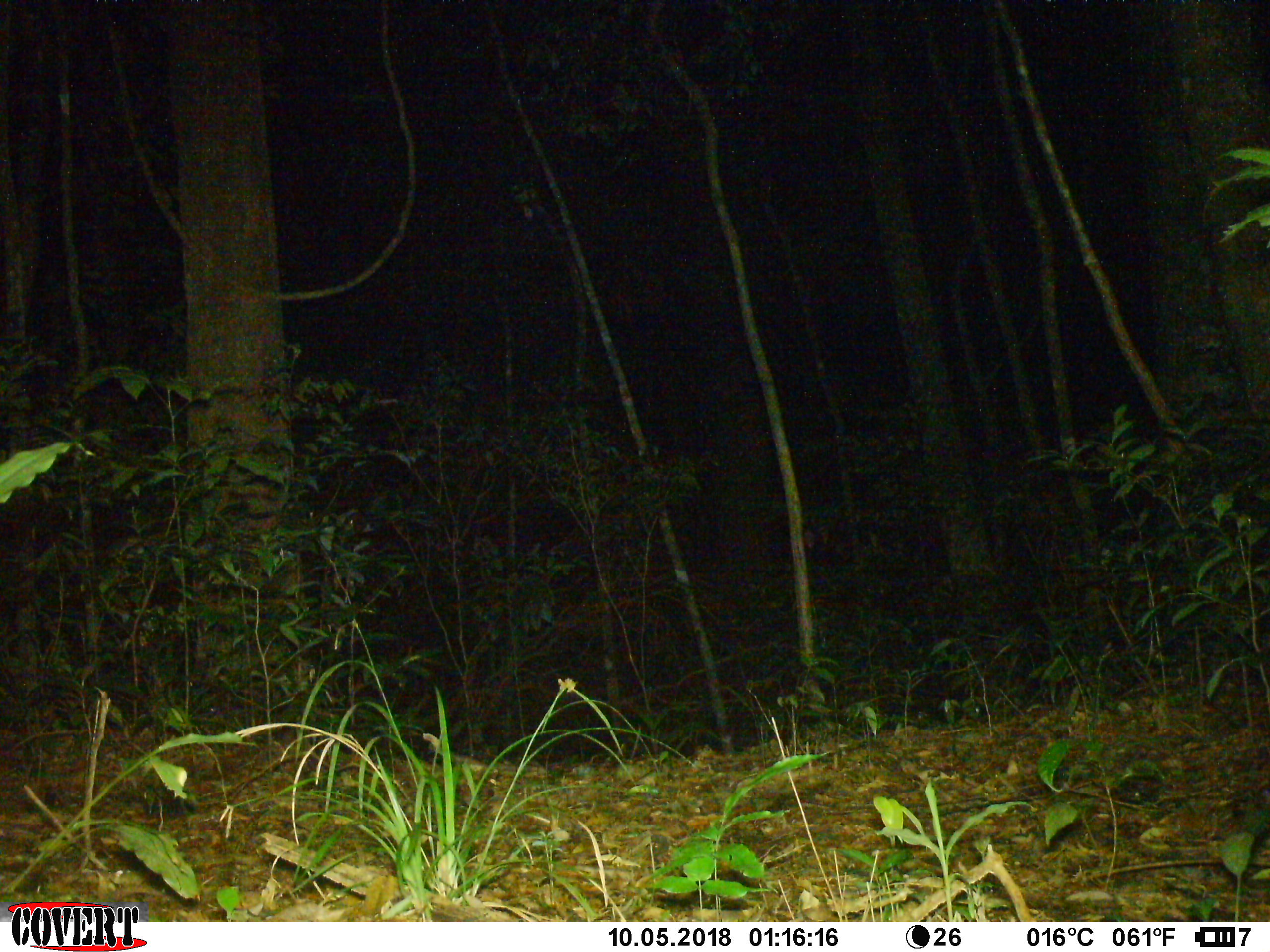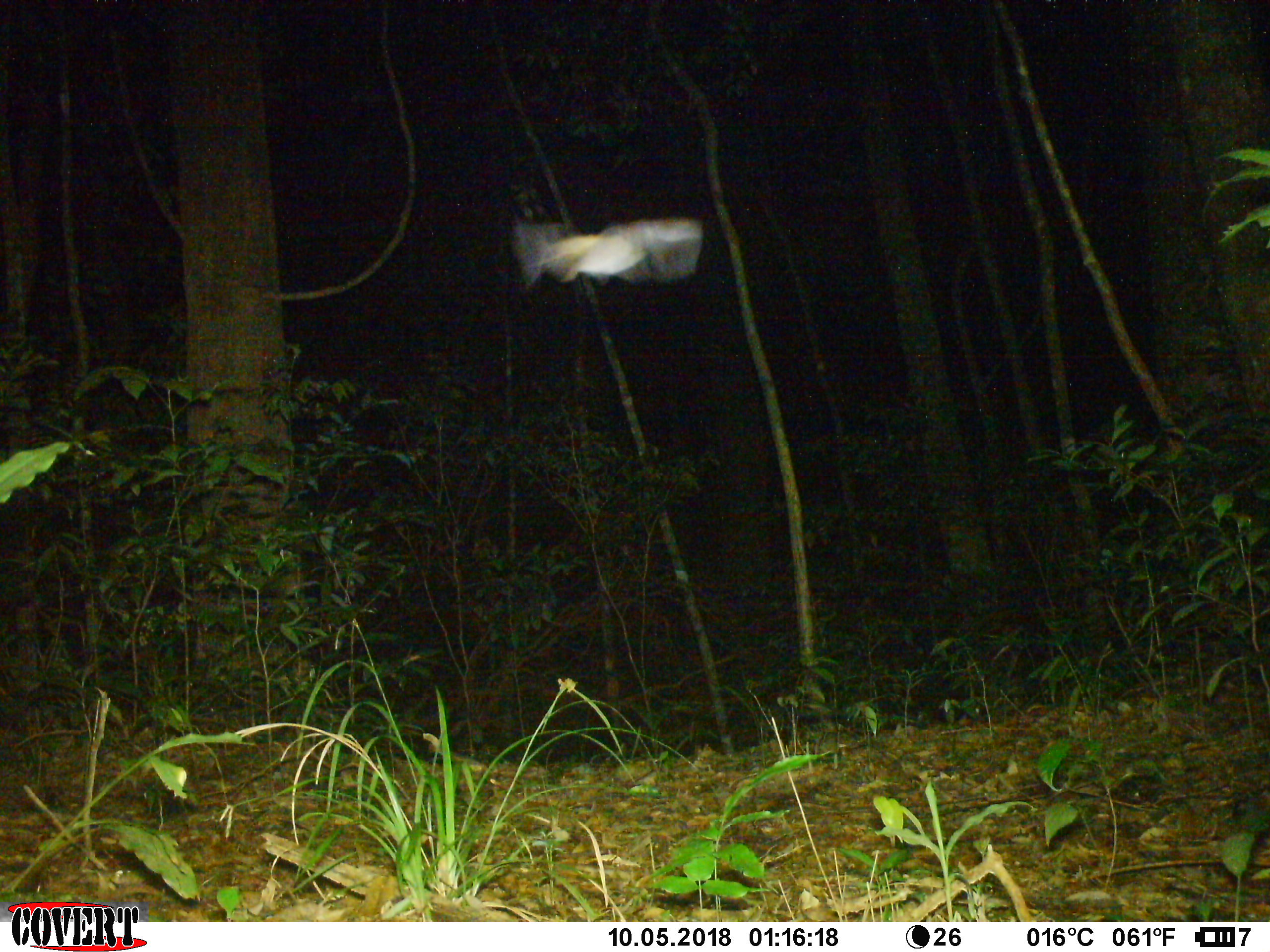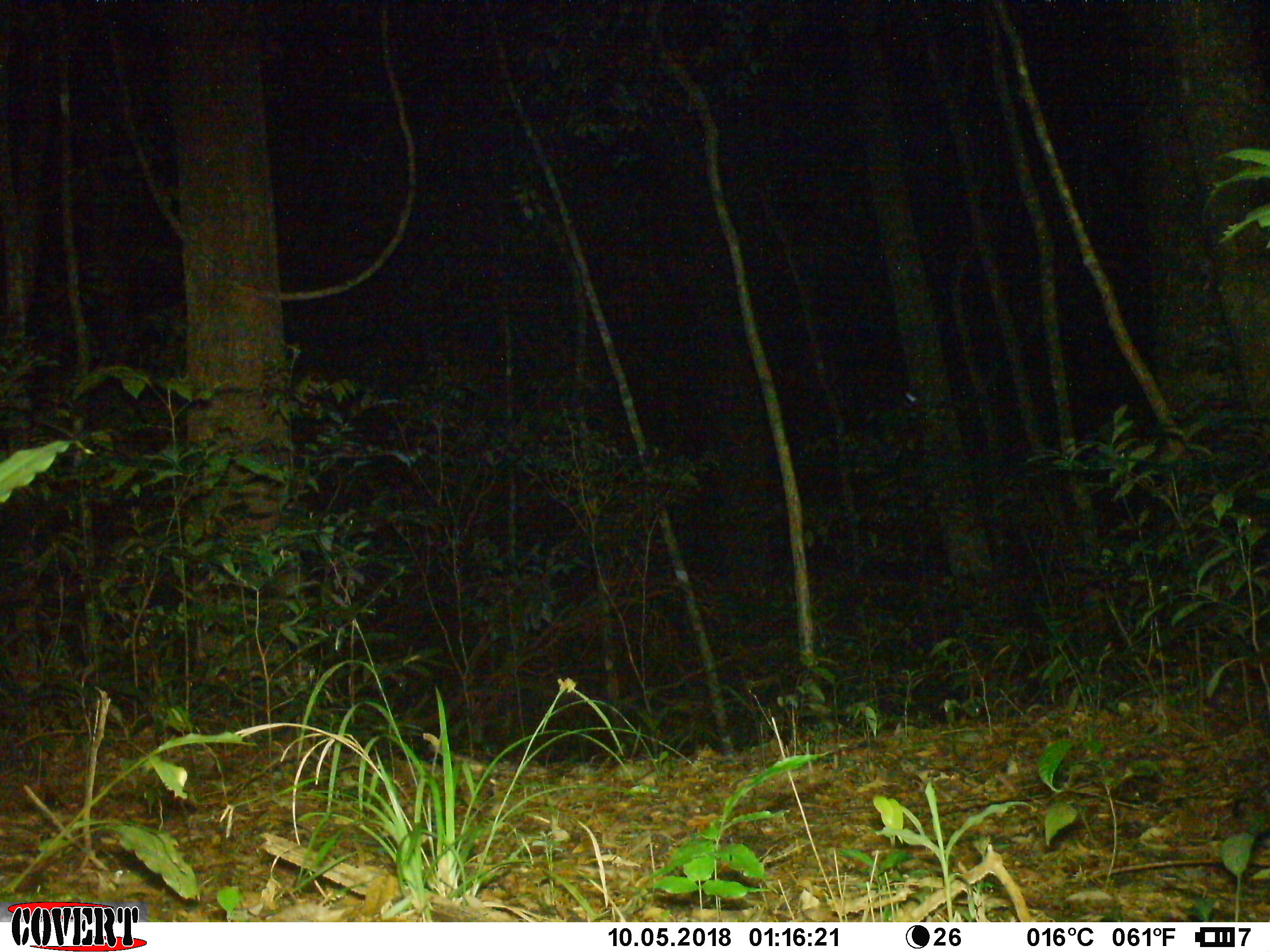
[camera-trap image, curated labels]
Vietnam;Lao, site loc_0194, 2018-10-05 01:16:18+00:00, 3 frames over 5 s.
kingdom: Animalia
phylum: Arthropoda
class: Insecta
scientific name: Insecta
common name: insect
Insect (Insecta). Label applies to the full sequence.